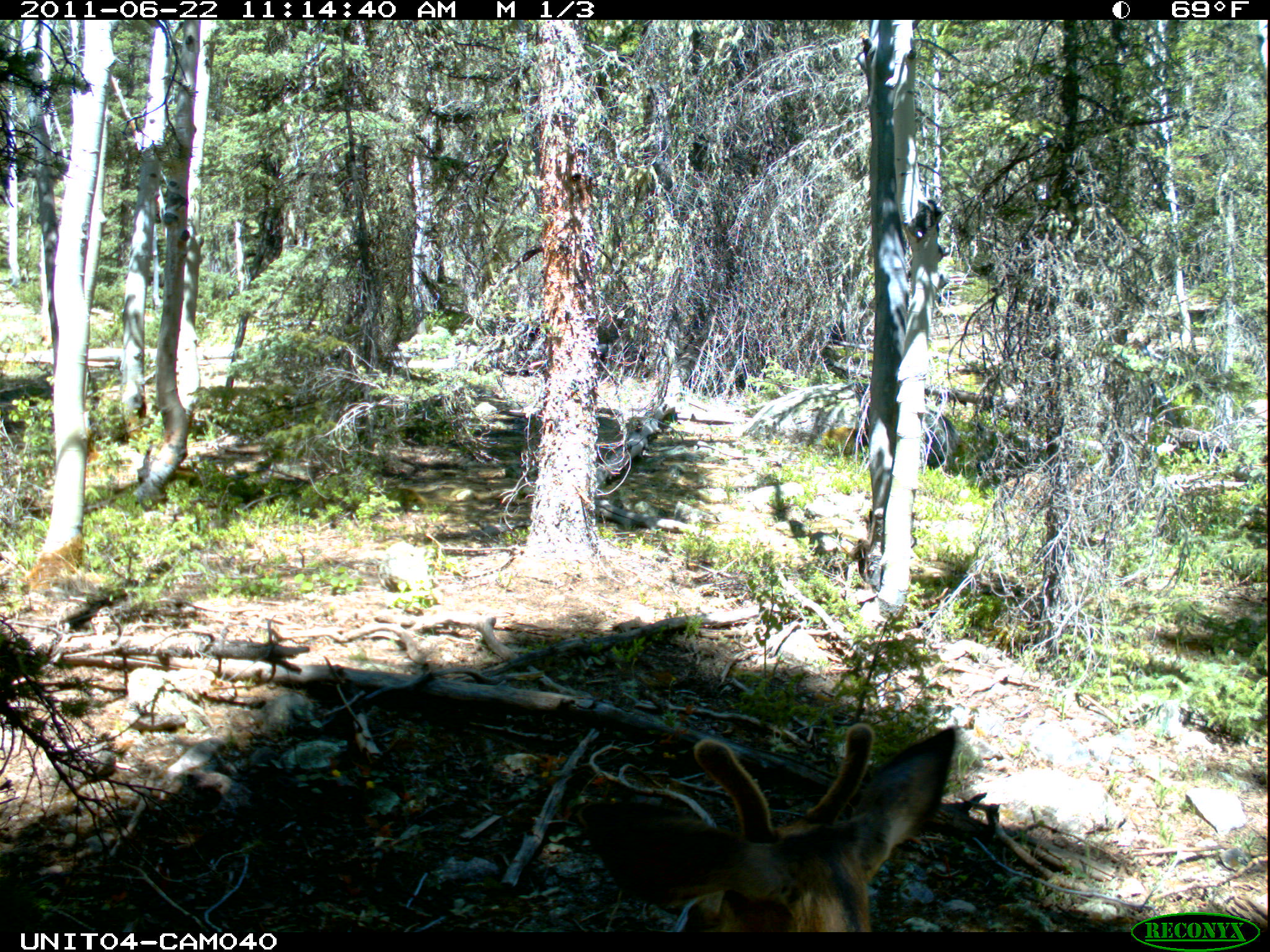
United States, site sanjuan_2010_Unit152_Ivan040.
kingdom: Animalia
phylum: Chordata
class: Mammalia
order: Artiodactyla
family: Cervidae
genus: Odocoileus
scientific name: Odocoileus hemionus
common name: mule deer